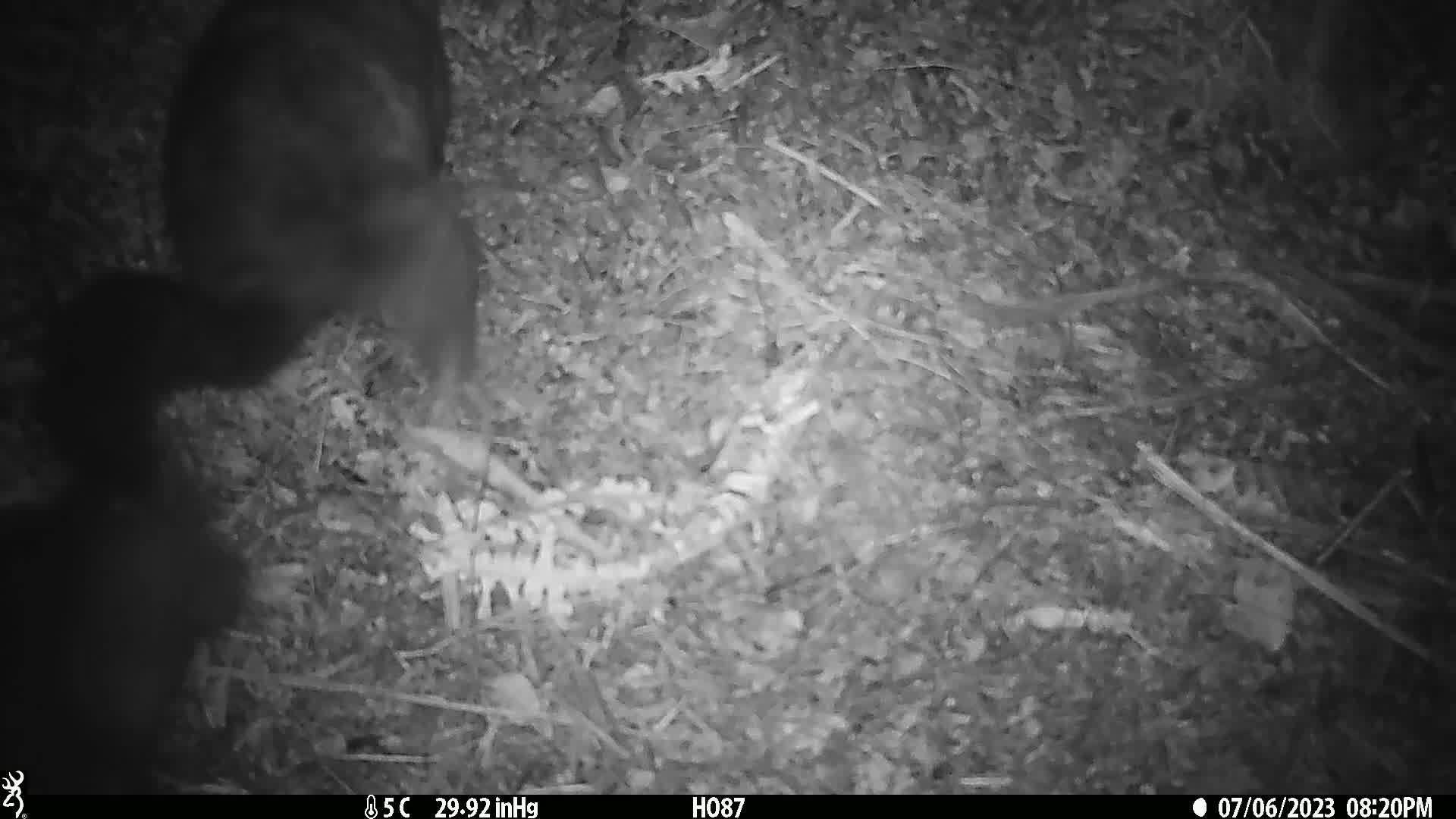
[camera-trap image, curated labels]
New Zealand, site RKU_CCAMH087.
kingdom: Animalia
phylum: Chordata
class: Mammalia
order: Diprotodontia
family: Phalangeridae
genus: Trichosurus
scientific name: Trichosurus vulpecula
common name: common brushtail possum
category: possum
Possum (common brushtail possum) (Trichosurus vulpecula).